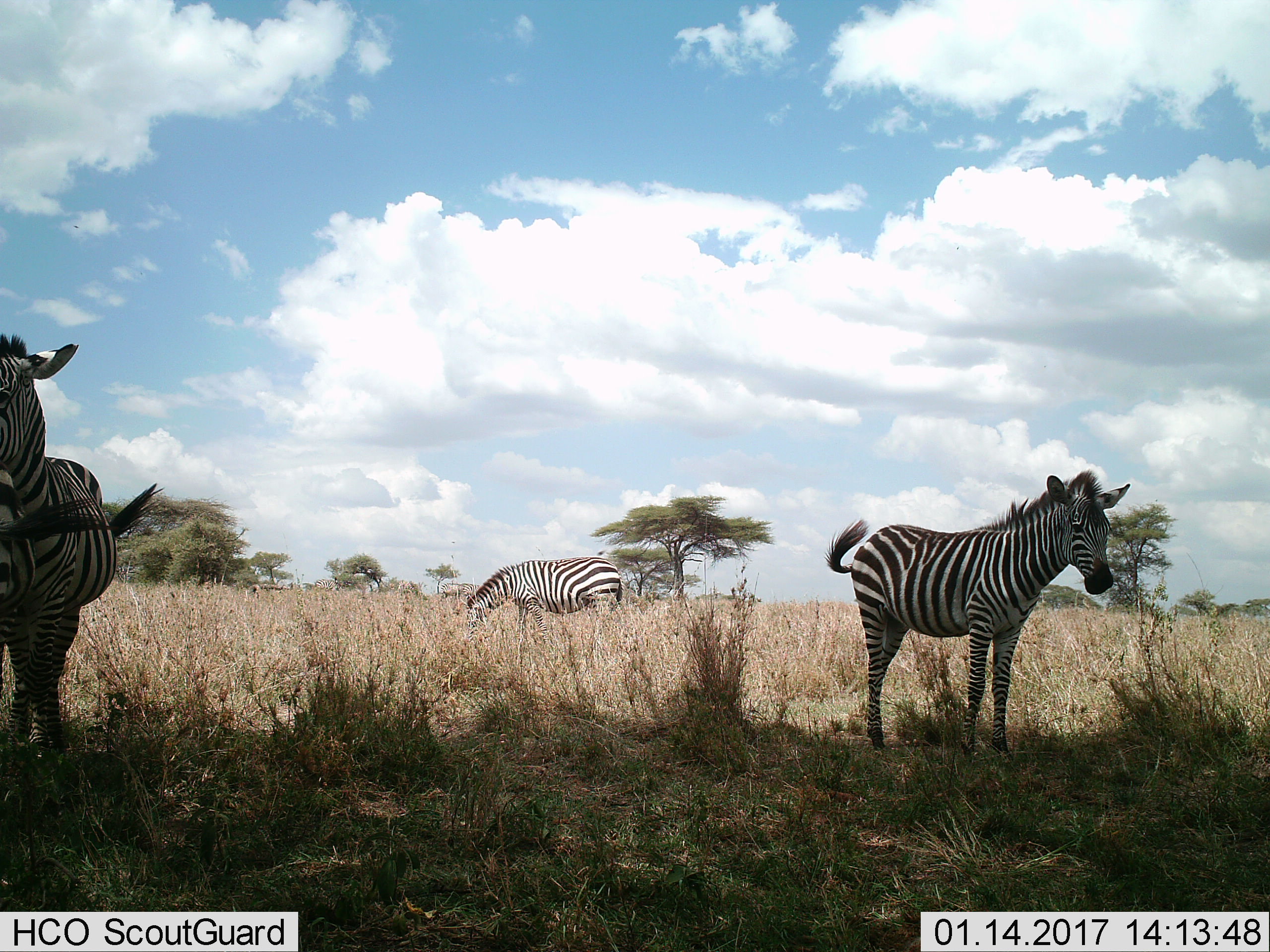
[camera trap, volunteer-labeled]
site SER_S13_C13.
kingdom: Animalia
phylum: Chordata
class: Mammalia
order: Perissodactyla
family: Equidae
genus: Equus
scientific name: Equus quagga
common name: plains zebra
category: zebraplains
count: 4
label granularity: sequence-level